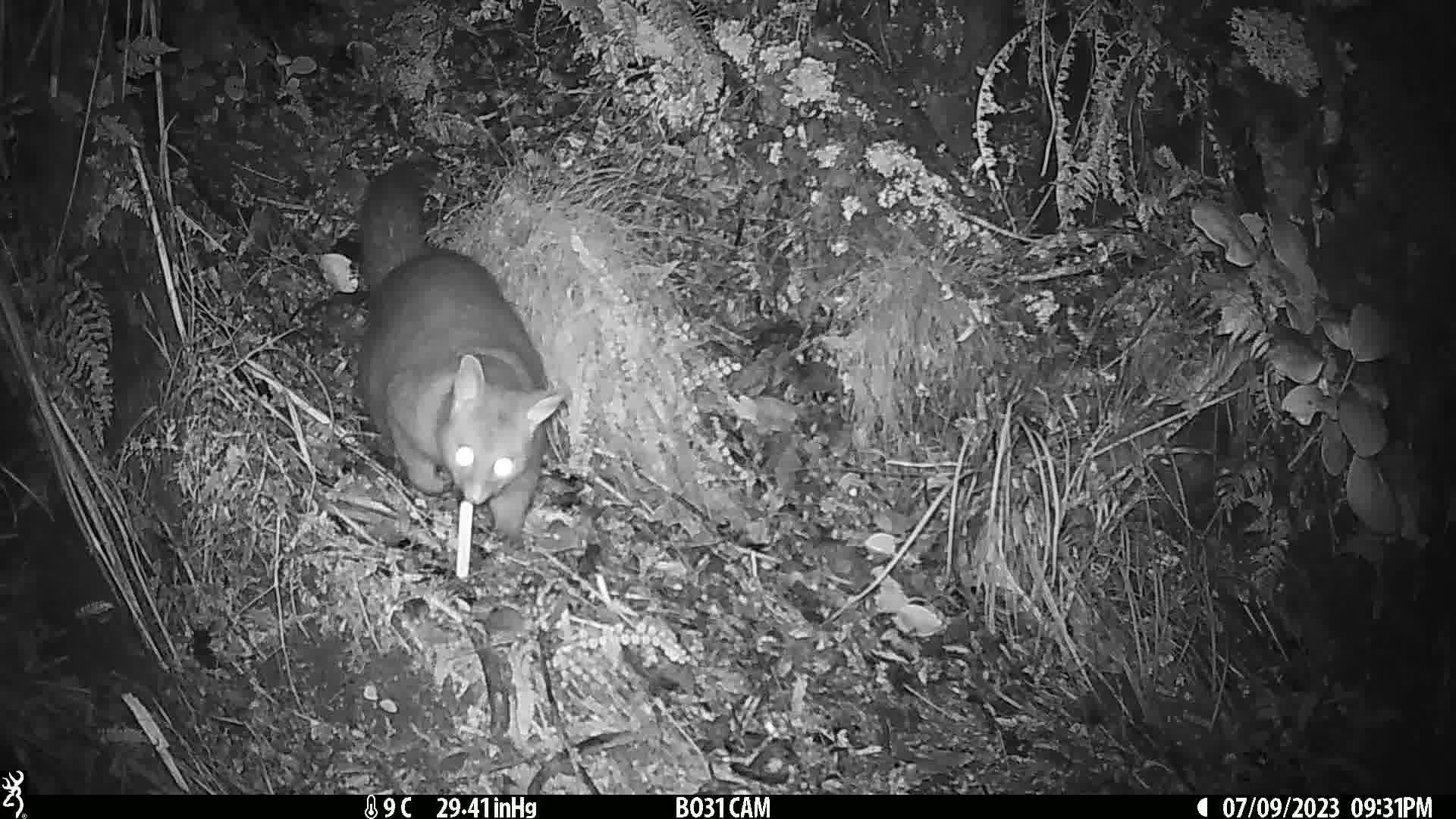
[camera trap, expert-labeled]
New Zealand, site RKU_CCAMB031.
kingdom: Animalia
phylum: Chordata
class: Mammalia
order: Diprotodontia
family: Phalangeridae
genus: Trichosurus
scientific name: Trichosurus vulpecula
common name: common brushtail possum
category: possum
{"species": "possum (common brushtail possum) (Trichosurus vulpecula)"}